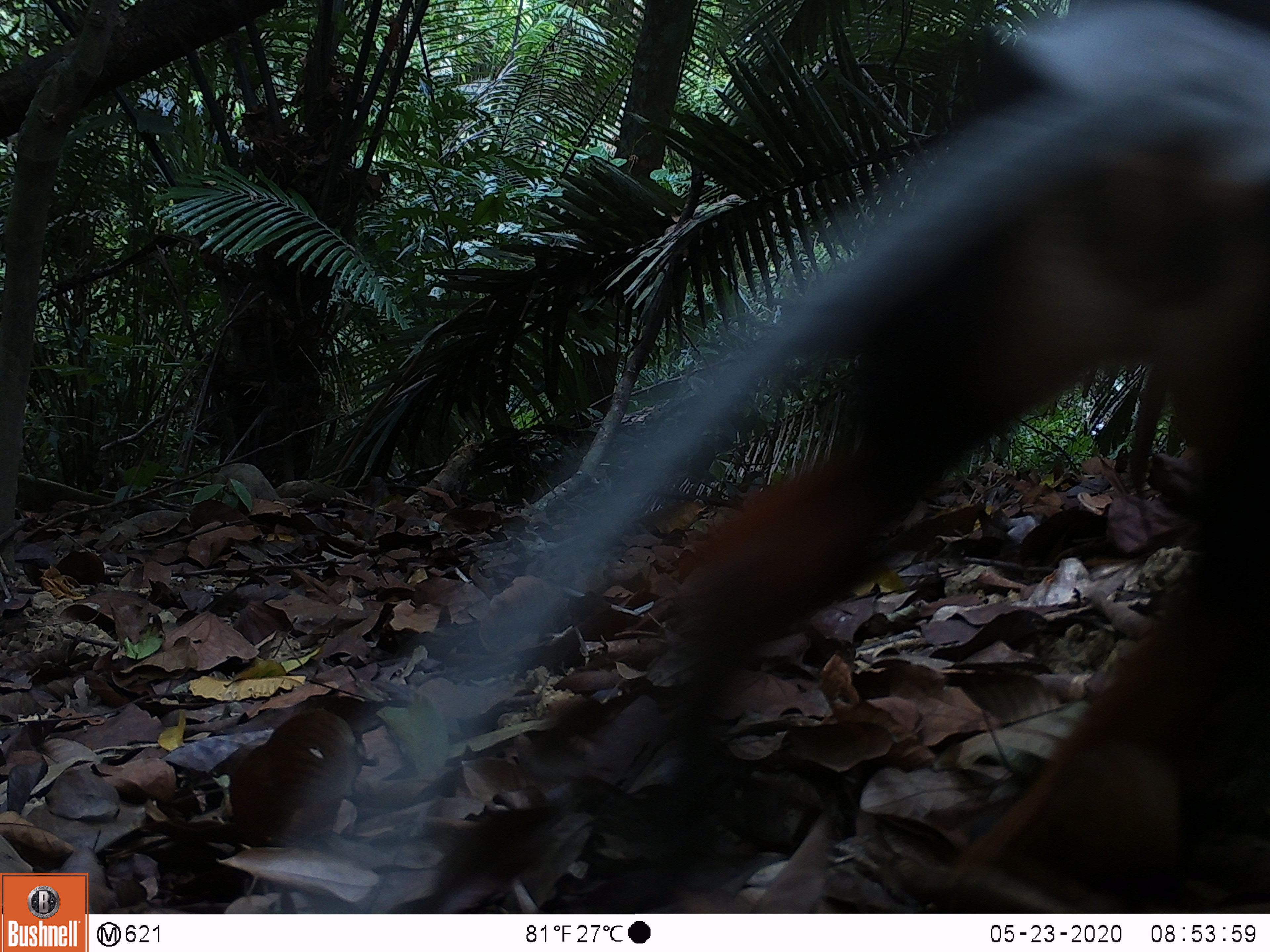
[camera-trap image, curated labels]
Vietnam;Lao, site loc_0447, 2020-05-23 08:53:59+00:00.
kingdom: Animalia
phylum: Chordata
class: Mammalia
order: Primates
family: Cercopithecidae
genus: Pygathrix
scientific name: Pygathrix nemaeus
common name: red-shanked douc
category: red shanked douc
Red shanked douc (red-shanked douc) (Pygathrix nemaeus). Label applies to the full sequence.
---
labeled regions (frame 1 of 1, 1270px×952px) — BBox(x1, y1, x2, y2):
red shanked douc: BBox(274, 0, 1270, 910)